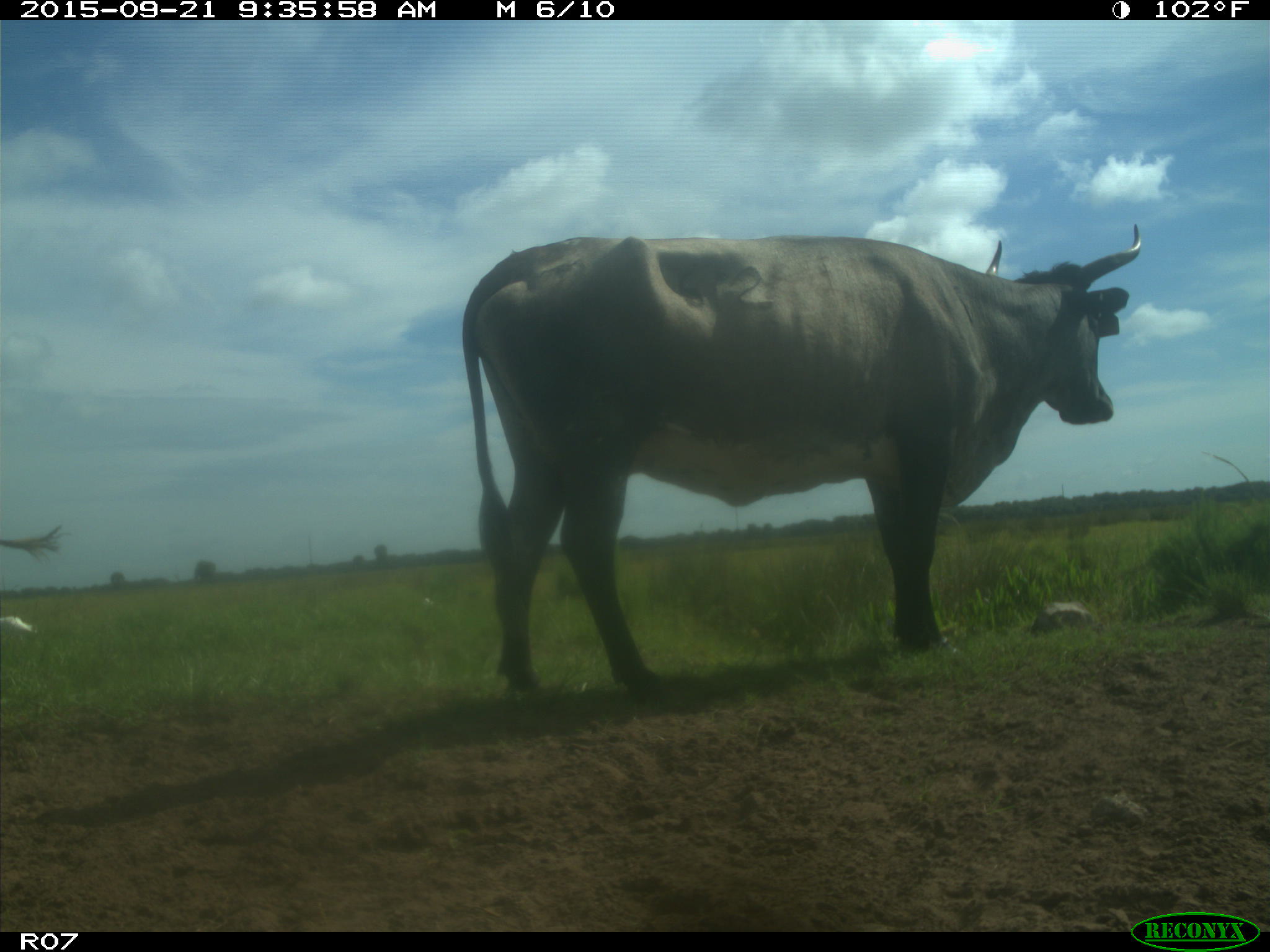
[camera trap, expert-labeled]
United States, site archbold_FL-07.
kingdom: Animalia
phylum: Chordata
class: Mammalia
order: Artiodactyla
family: Bovidae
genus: Bos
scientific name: Bos taurus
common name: domestic cow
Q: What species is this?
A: Bos taurus (domestic cow).